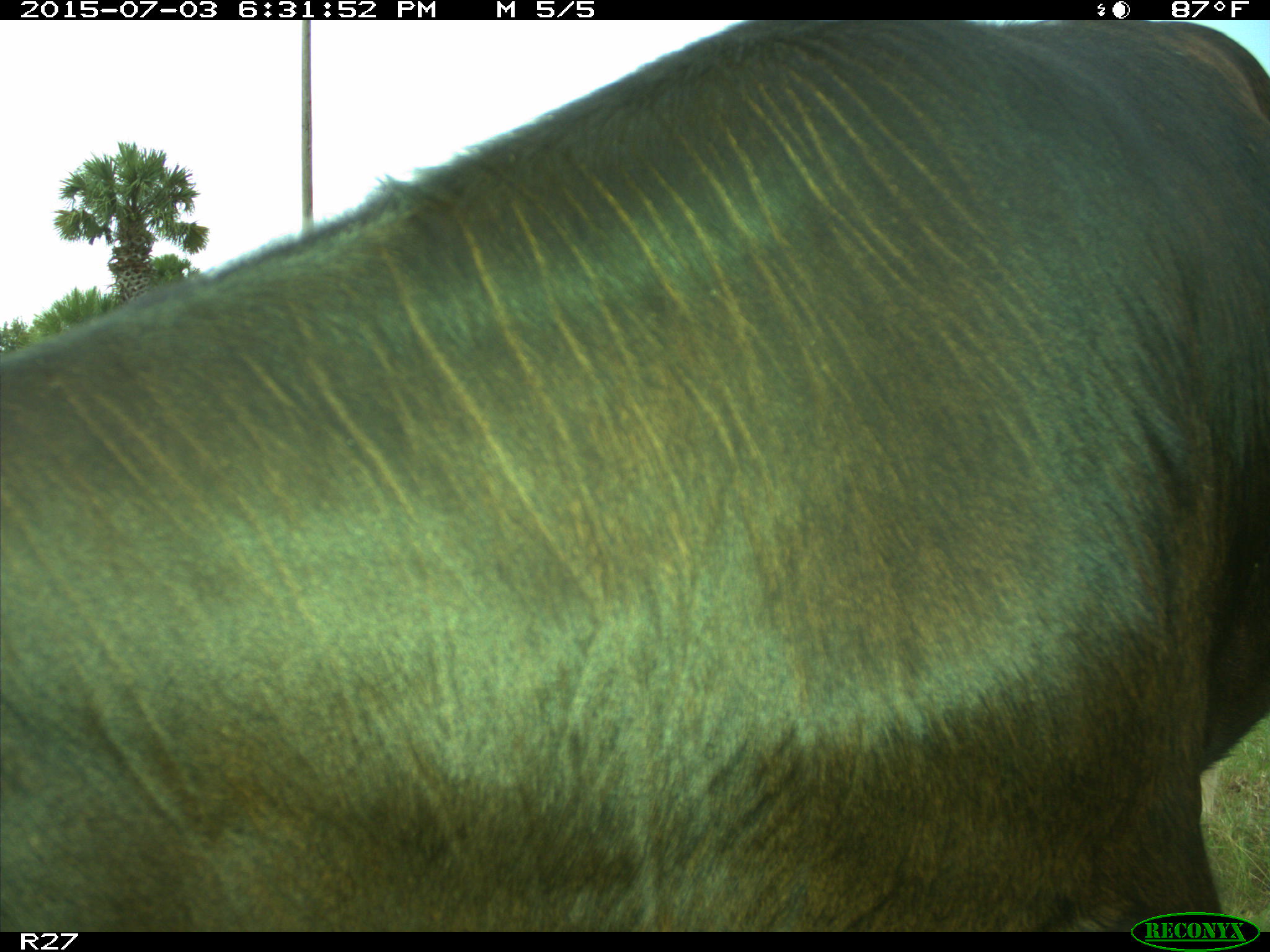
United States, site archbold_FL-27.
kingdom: Animalia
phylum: Chordata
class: Mammalia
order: Artiodactyla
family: Bovidae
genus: Bos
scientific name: Bos taurus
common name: domestic cow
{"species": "Bos taurus (domestic cow)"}